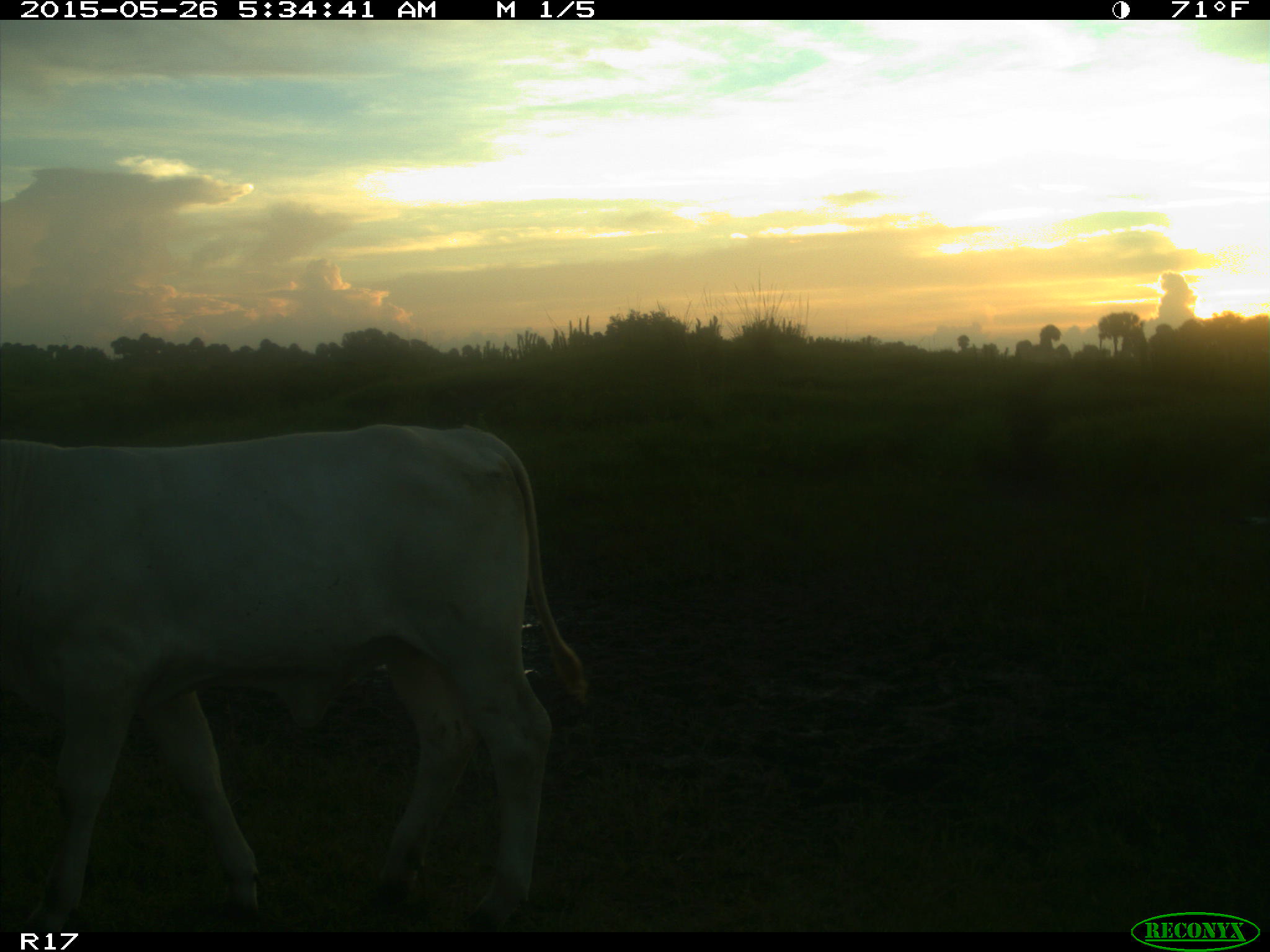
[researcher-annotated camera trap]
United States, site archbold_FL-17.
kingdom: Animalia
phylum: Chordata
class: Mammalia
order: Artiodactyla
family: Bovidae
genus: Bos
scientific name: Bos taurus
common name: domestic cow